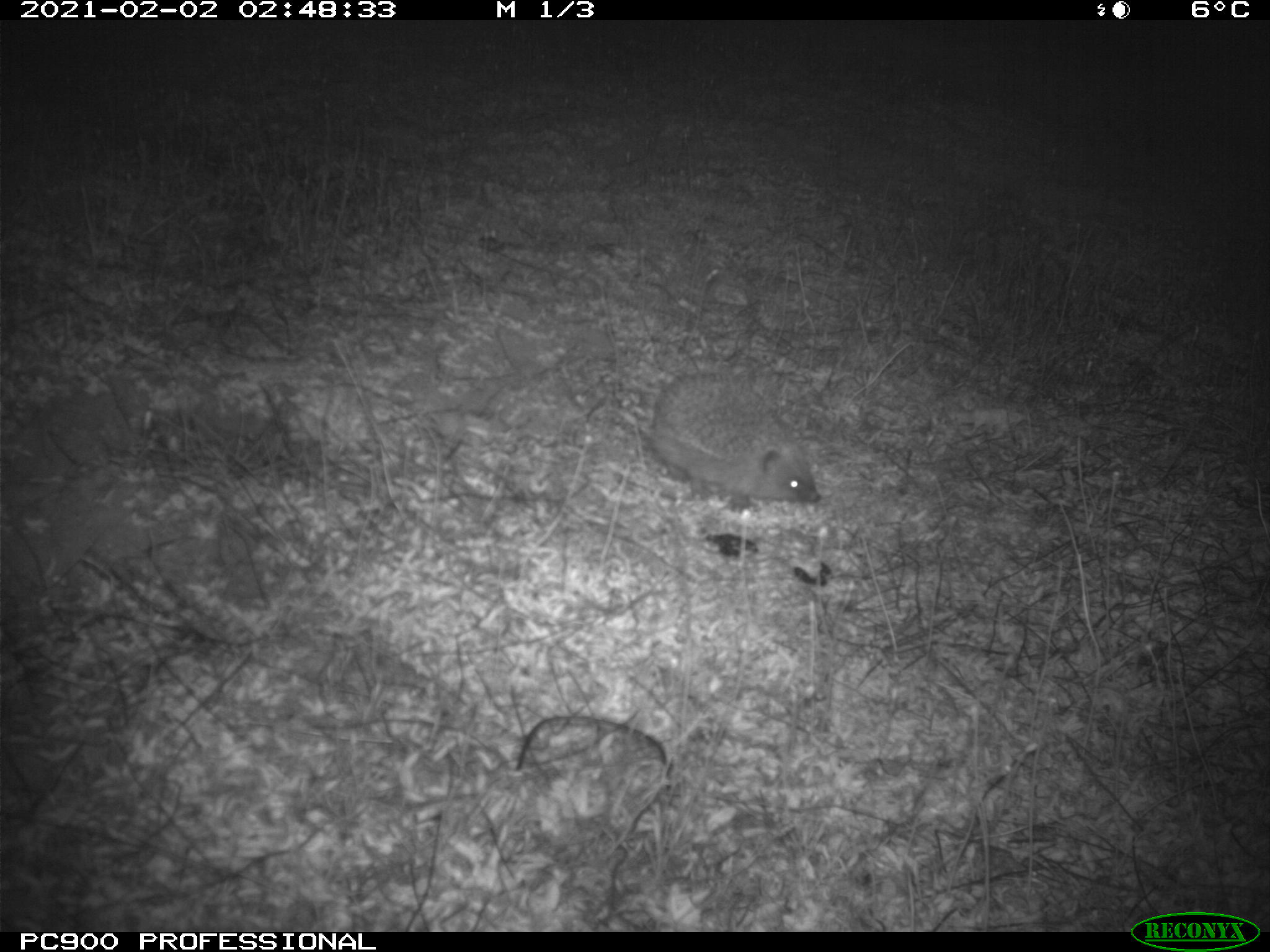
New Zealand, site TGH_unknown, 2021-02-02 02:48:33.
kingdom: Animalia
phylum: Chordata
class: Mammalia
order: Eulipotyphla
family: Erinaceidae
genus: Erinaceus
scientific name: Erinaceus europaeus europaeus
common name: european hedgehog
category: hedgehog